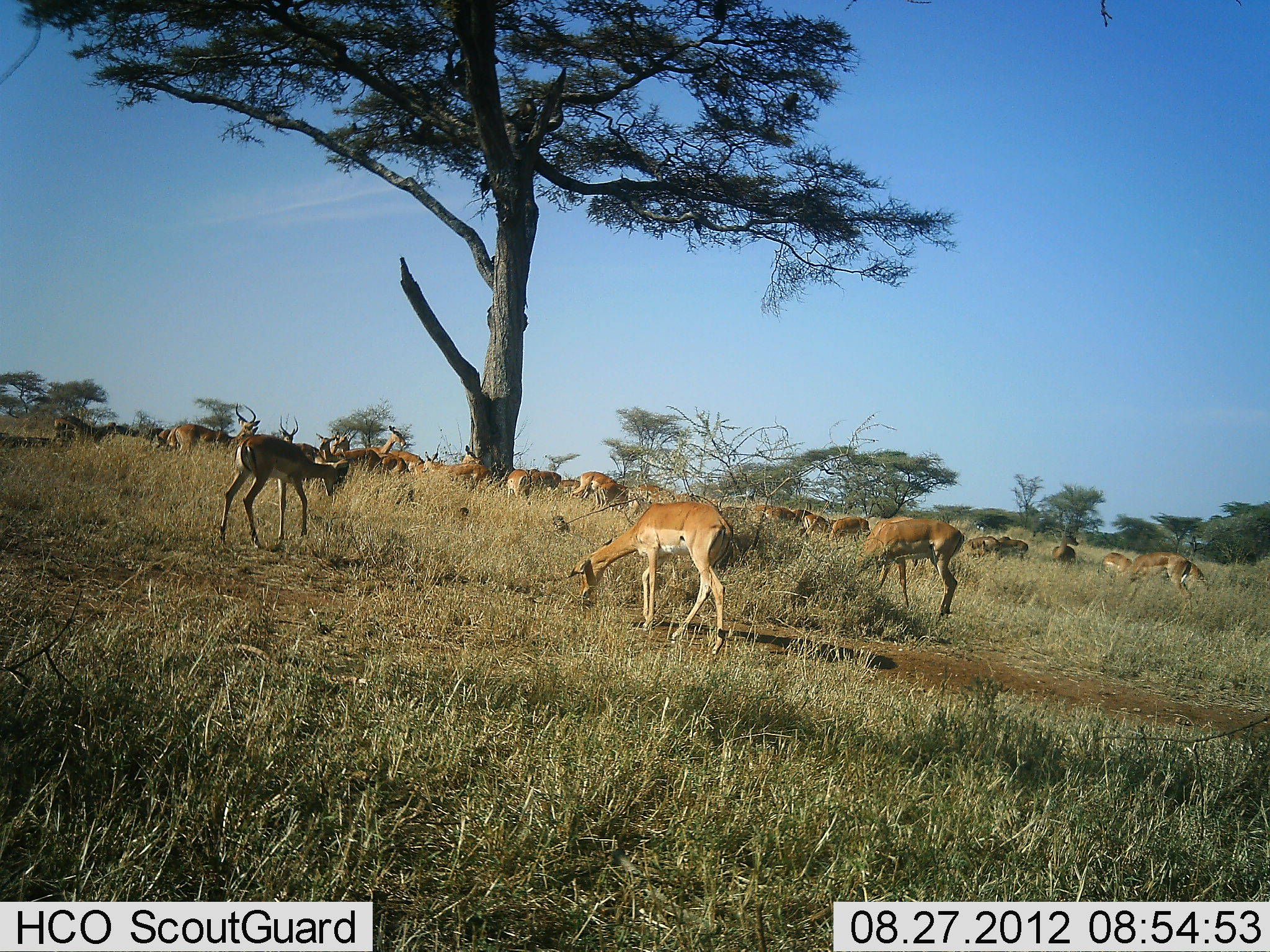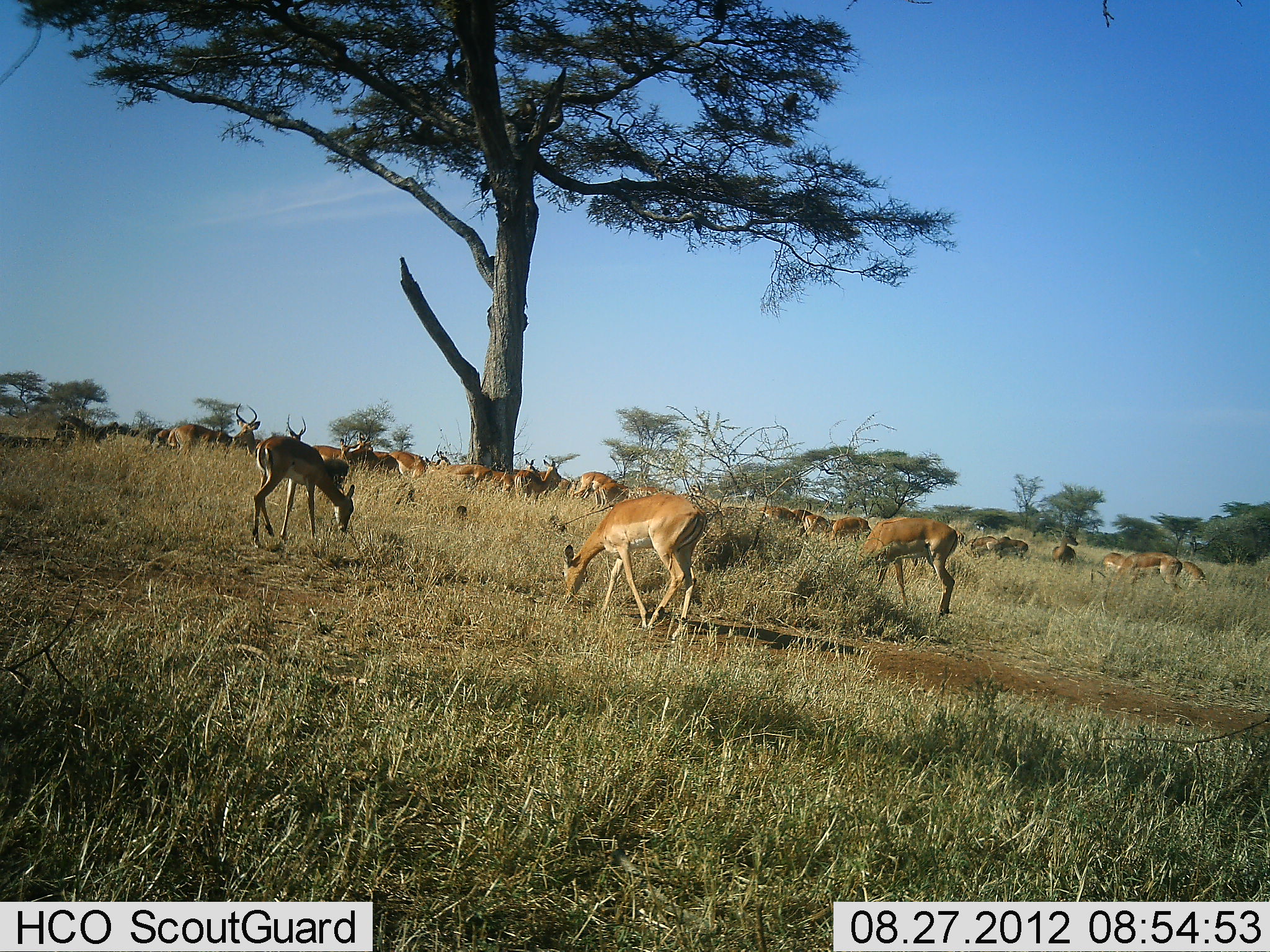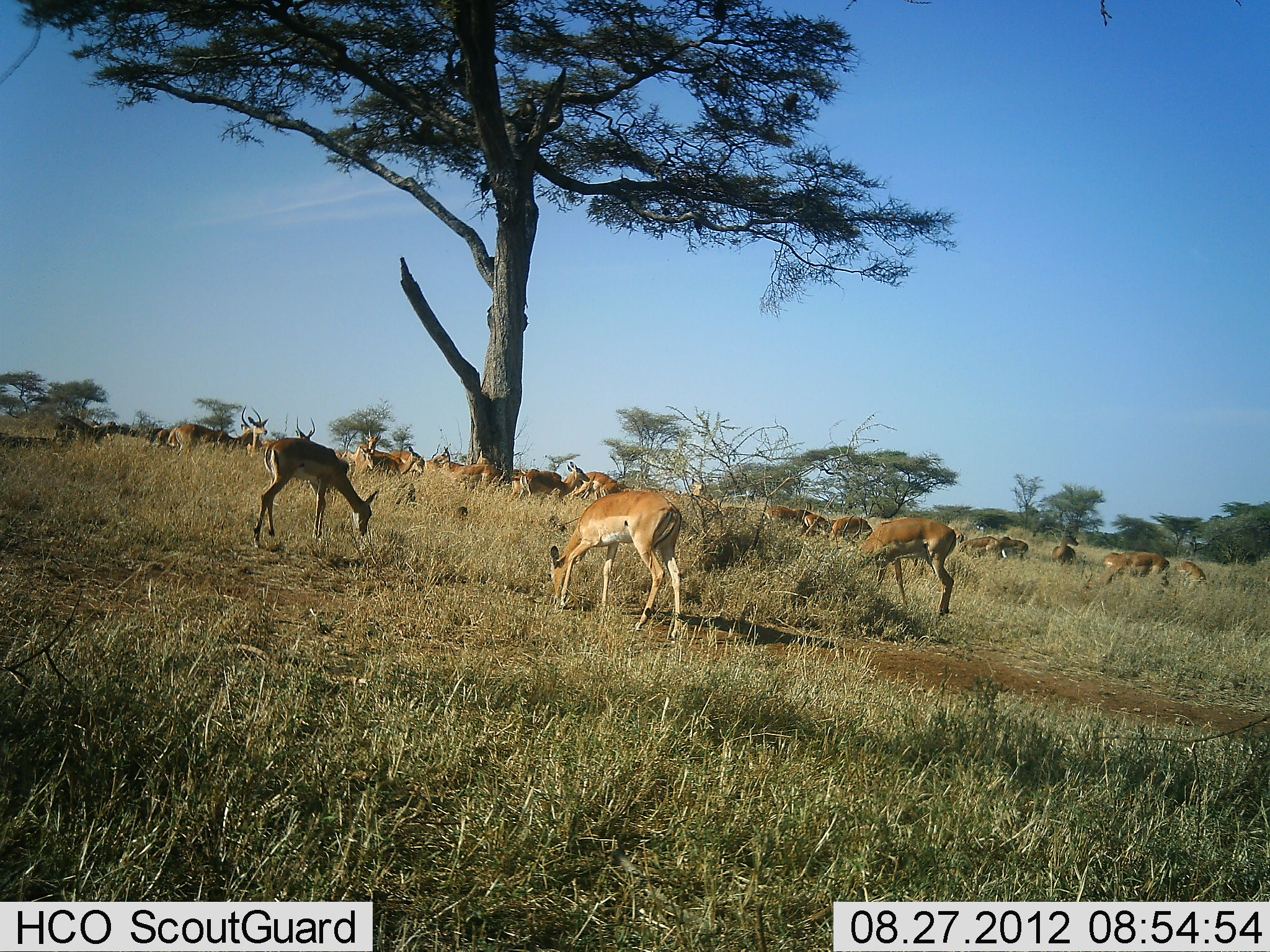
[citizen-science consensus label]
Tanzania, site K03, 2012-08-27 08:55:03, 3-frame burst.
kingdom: Animalia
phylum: Chordata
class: Mammalia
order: Artiodactyla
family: Bovidae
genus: Aepyceros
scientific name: Aepyceros melampus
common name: impala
Impala (Aepyceros melampus), count 11-50. Behavior (volunteer vote fractions): standing 69%, resting 8%, moving 46%, interacting 8%. Young present (vote fraction): 0%. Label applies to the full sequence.